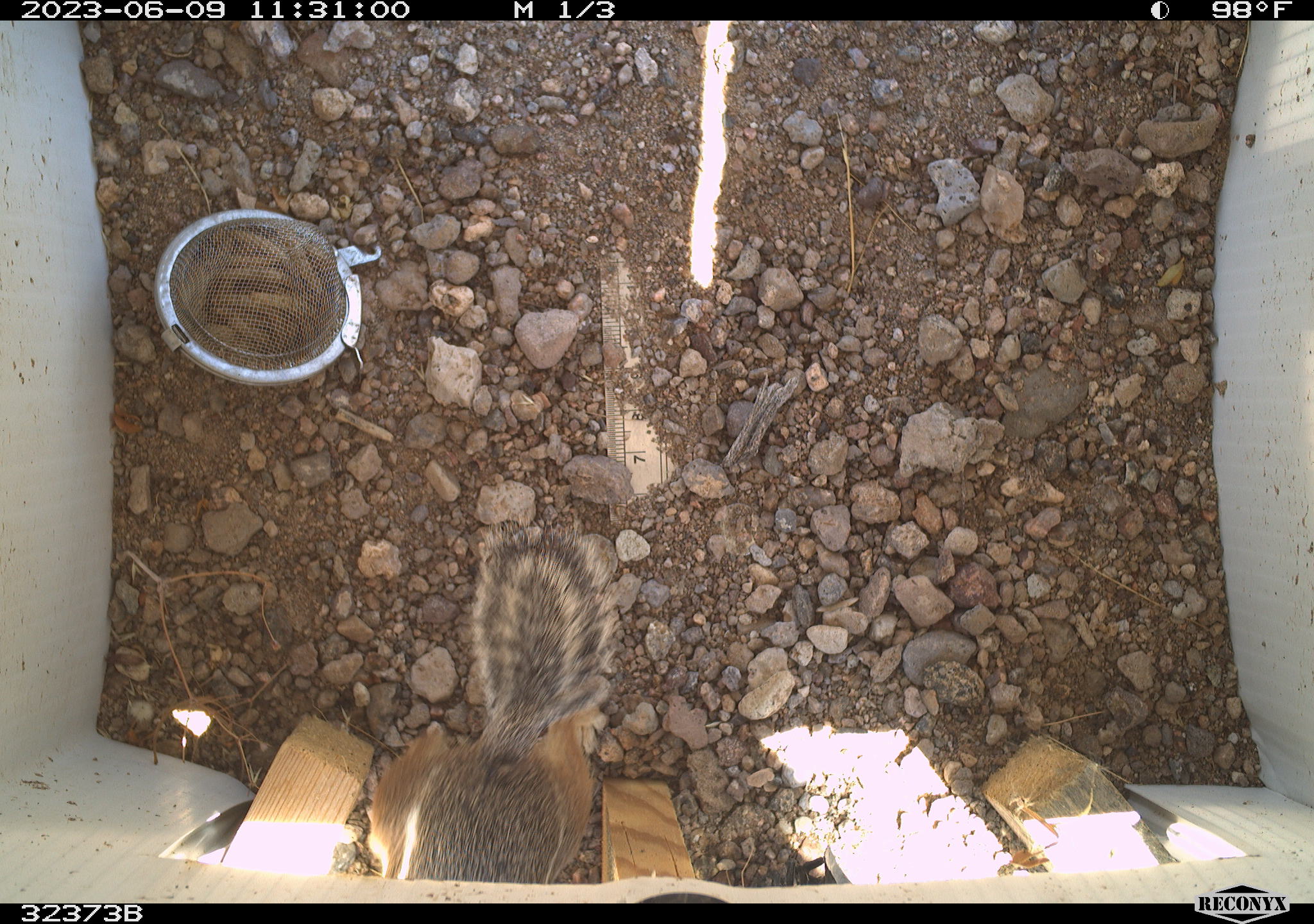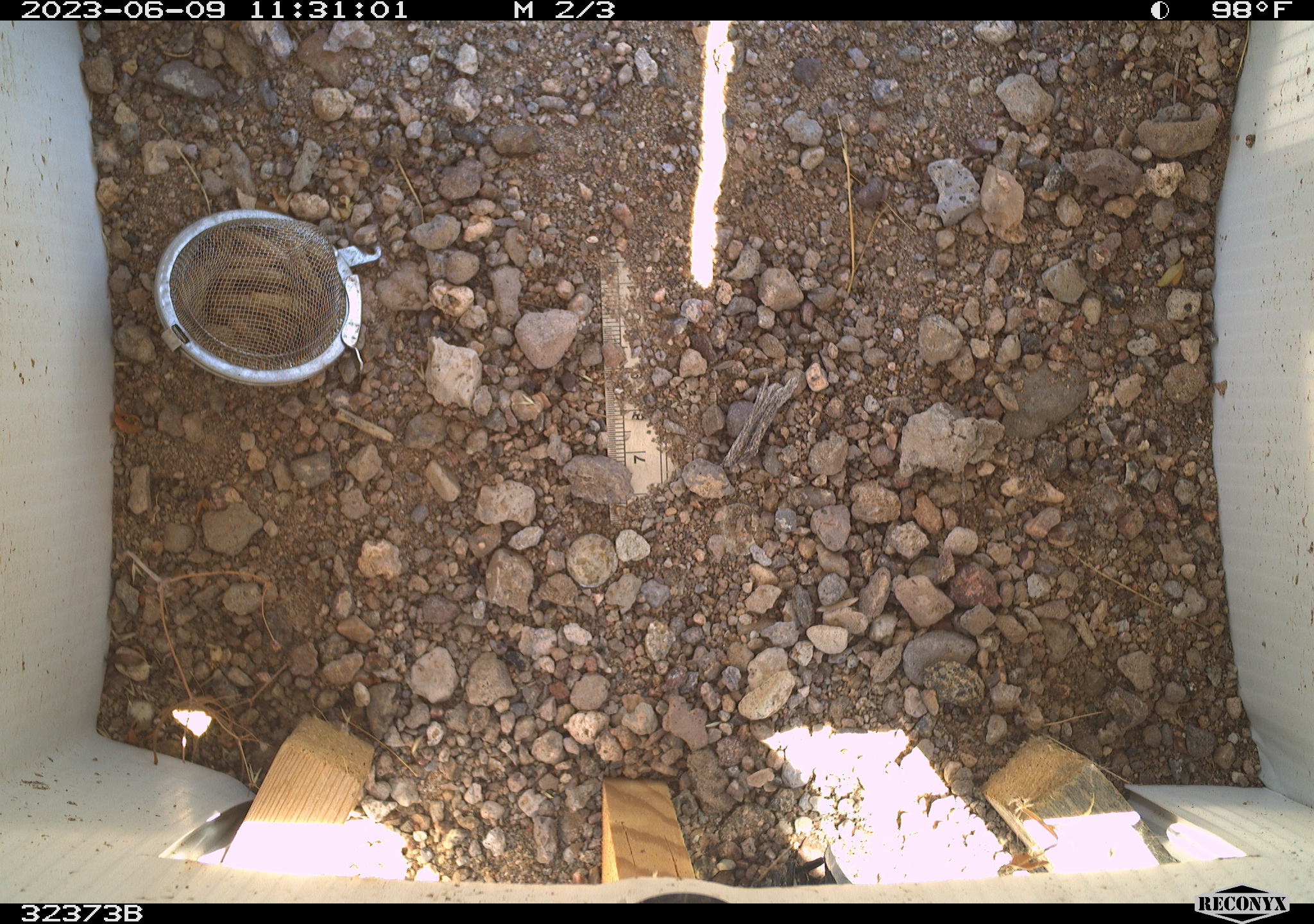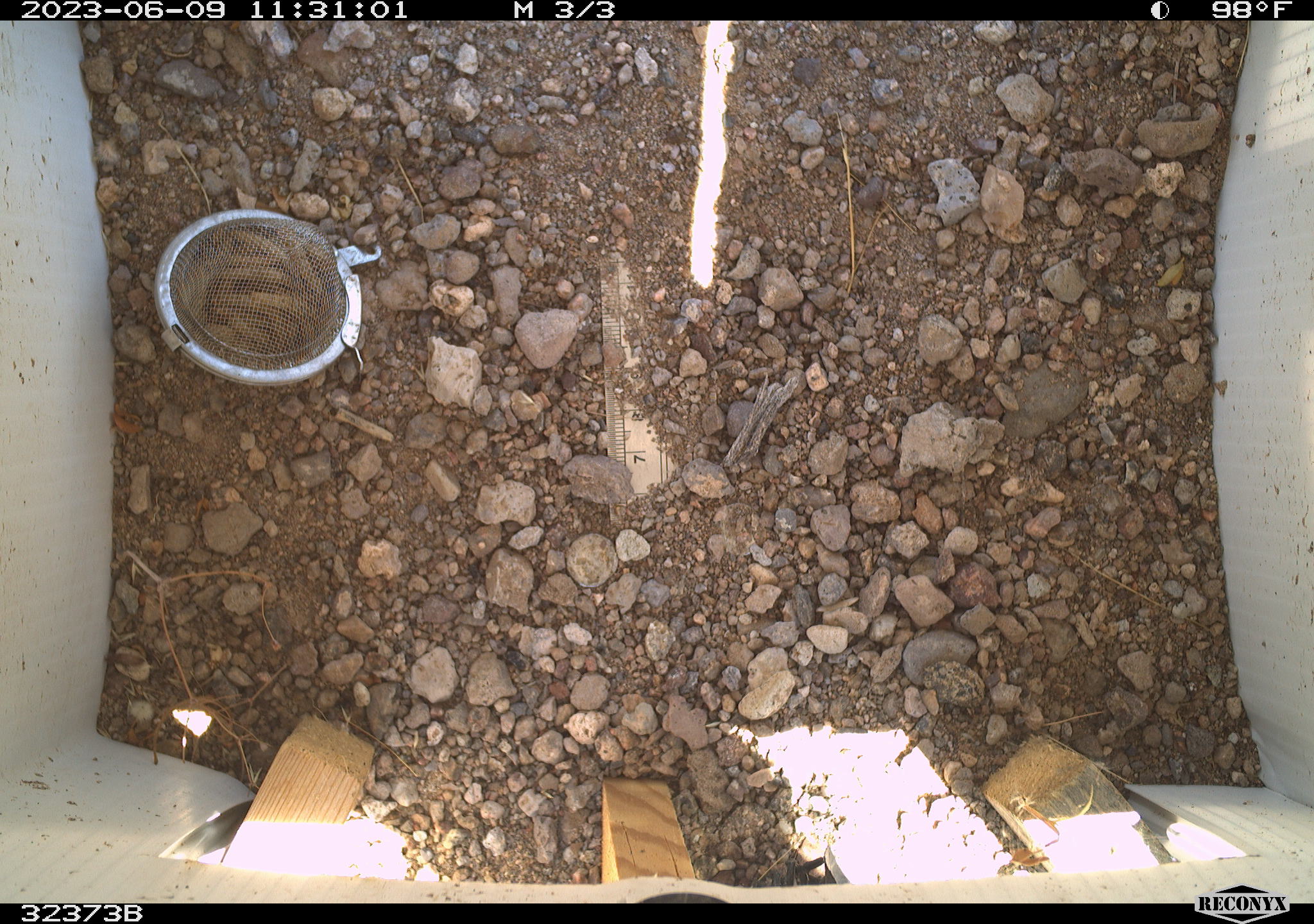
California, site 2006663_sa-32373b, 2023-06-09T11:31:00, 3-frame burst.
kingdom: Animalia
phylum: Chordata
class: Mammalia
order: Rodentia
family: Sciuridae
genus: Ammospermophilus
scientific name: Ammospermophilus leucurus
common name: white-tailed antelope squirrel